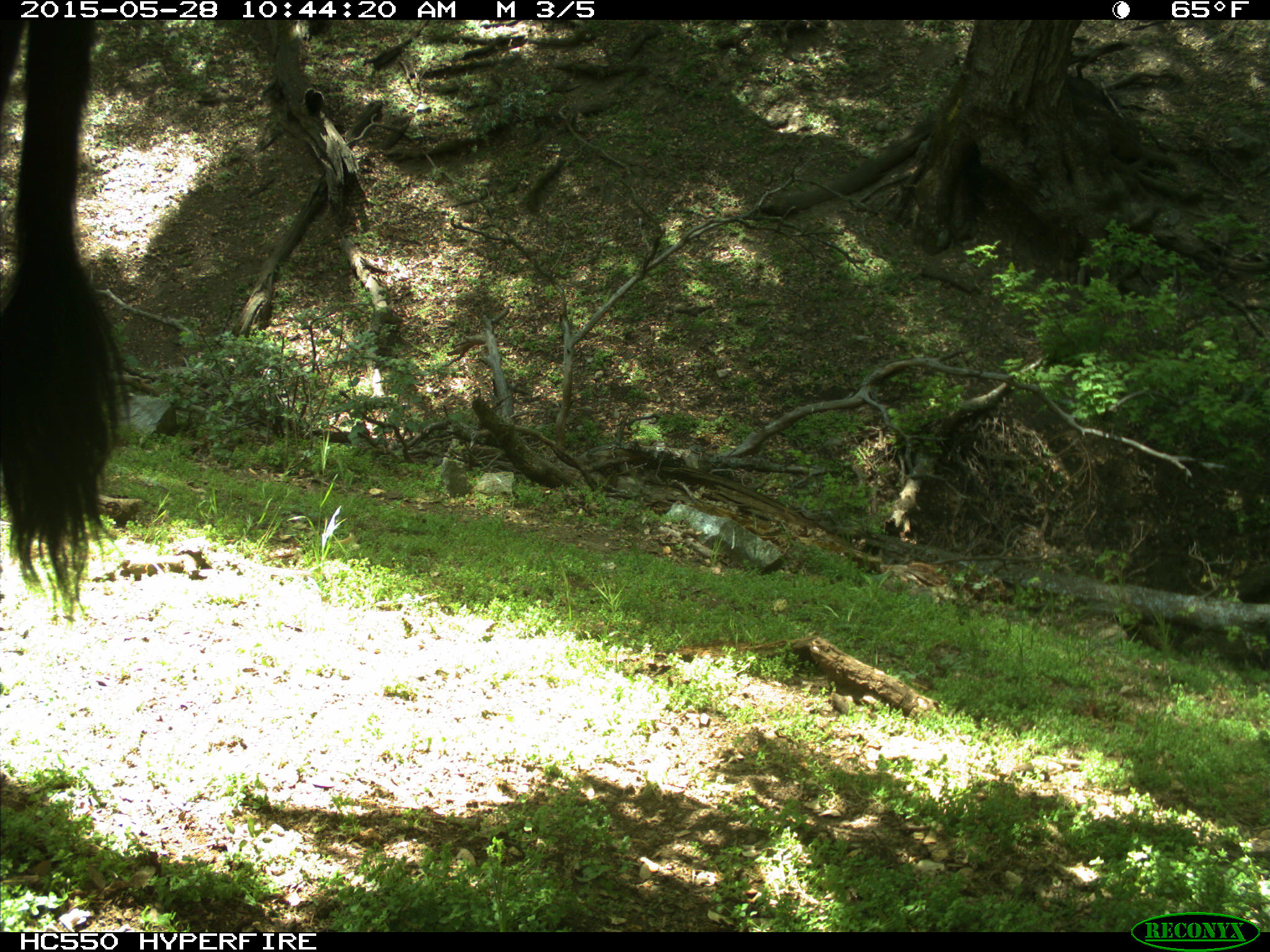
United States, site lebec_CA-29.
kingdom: Animalia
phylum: Chordata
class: Mammalia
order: Artiodactyla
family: Bovidae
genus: Bos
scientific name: Bos taurus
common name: domestic cow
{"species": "Bos taurus (domestic cow)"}